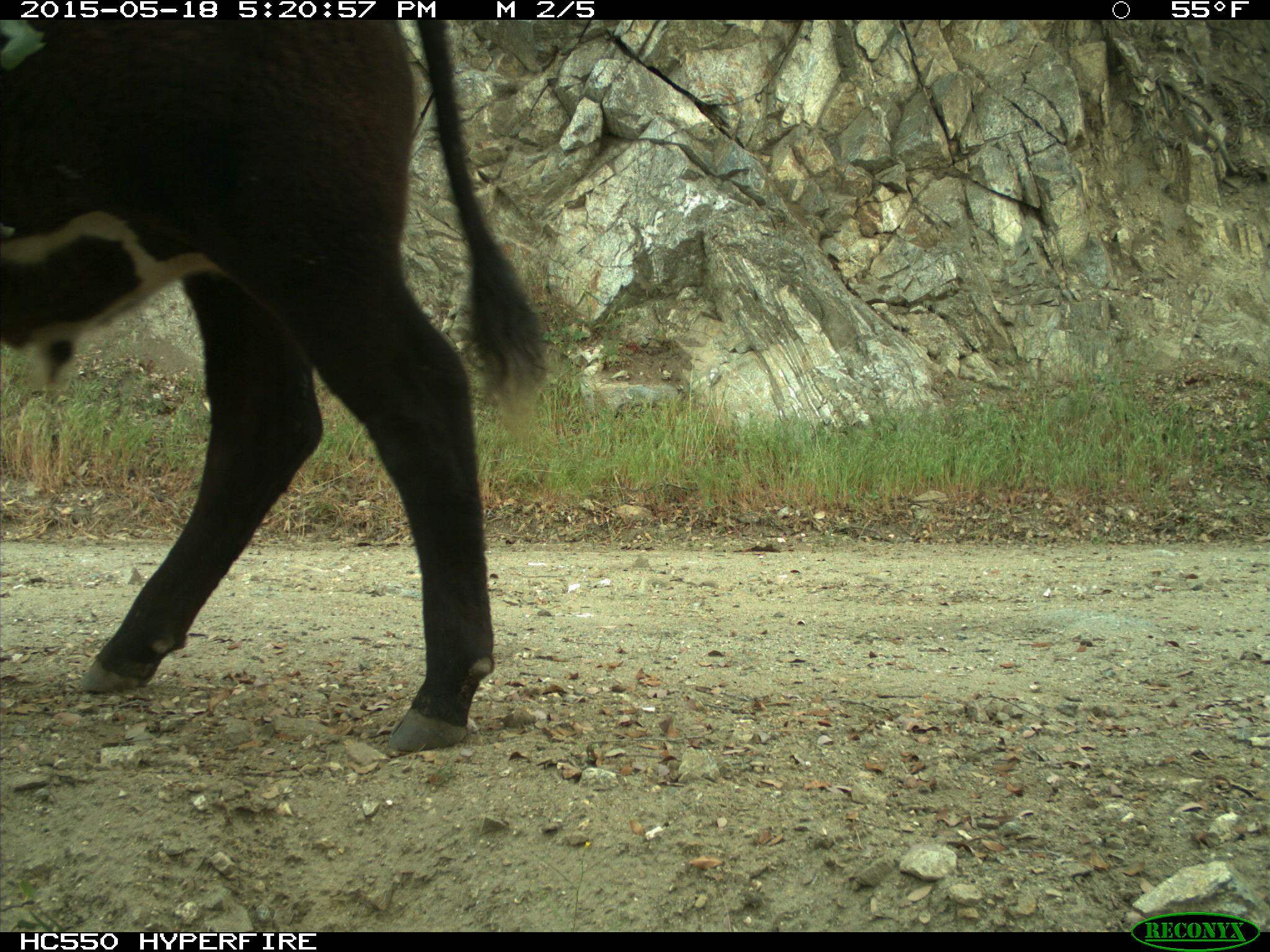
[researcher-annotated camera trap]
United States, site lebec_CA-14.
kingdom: Animalia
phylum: Chordata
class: Mammalia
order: Artiodactyla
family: Bovidae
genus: Bos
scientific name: Bos taurus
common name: domestic cow